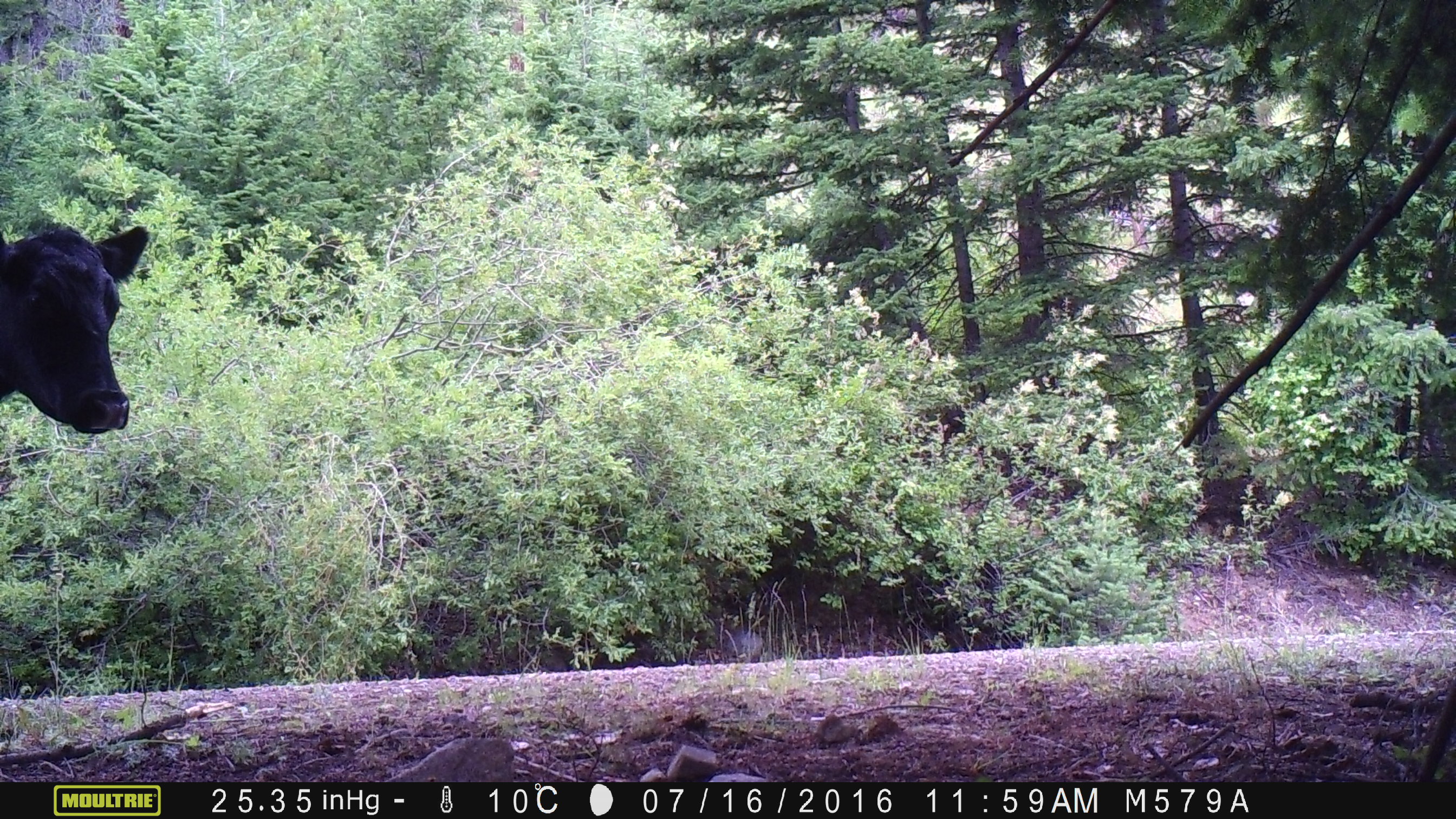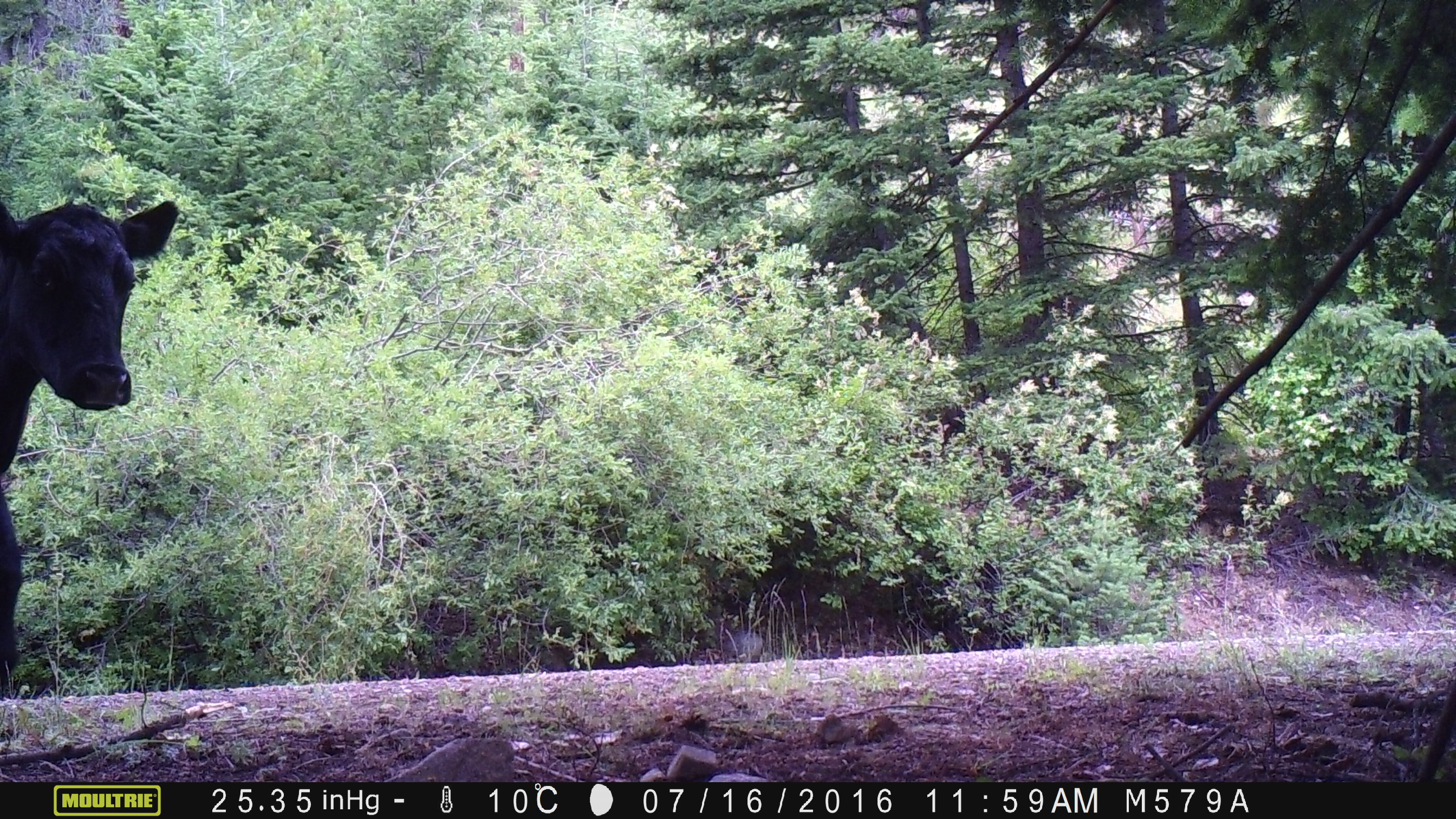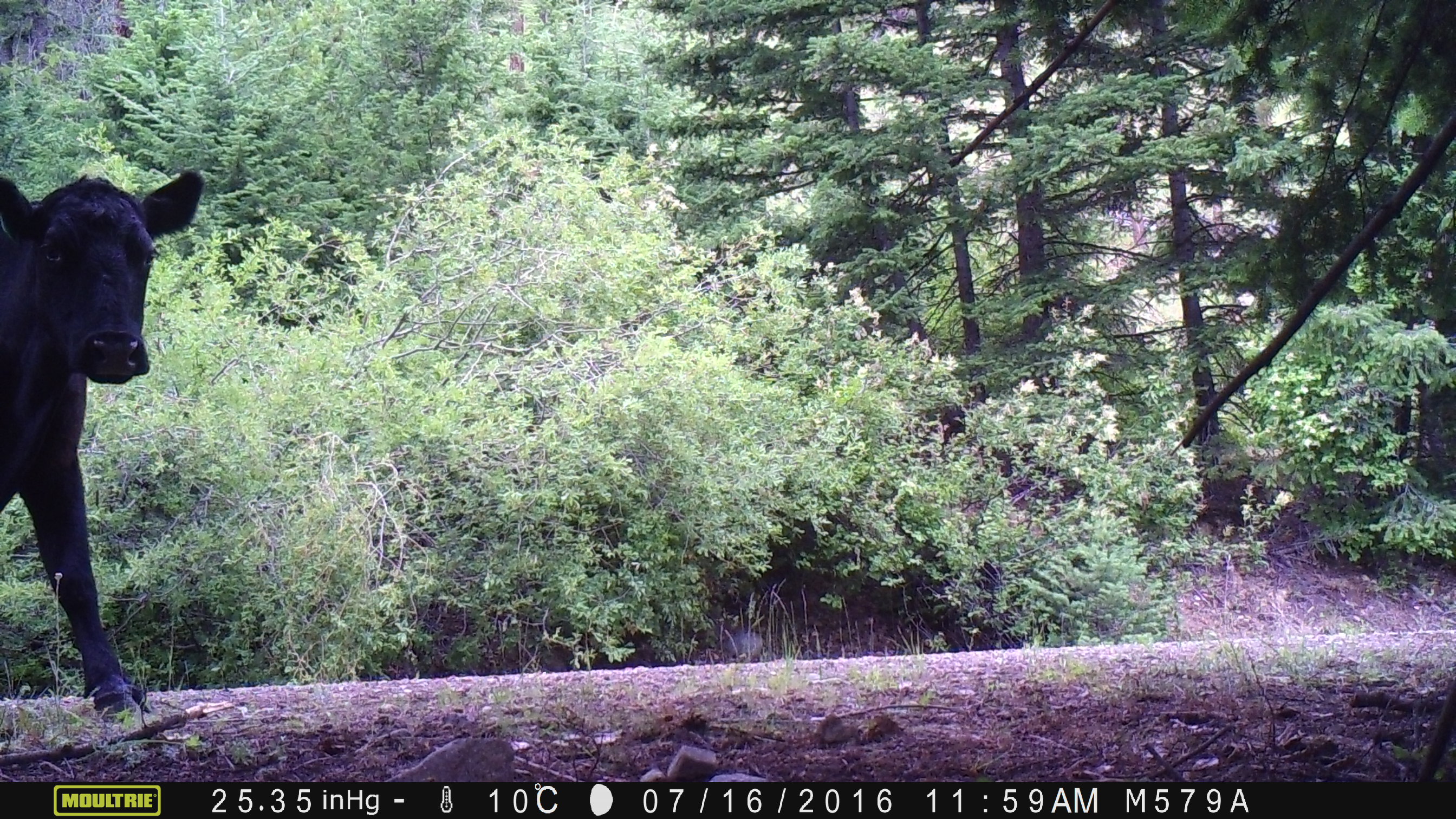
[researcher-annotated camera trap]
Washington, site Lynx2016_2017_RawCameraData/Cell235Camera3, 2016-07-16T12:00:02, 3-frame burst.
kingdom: Animalia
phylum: Chordata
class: Mammalia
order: Artiodactyla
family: Bovidae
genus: Bos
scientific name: Bos taurus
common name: domestic cattle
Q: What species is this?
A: Domestic cattle (Bos taurus).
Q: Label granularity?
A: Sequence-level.